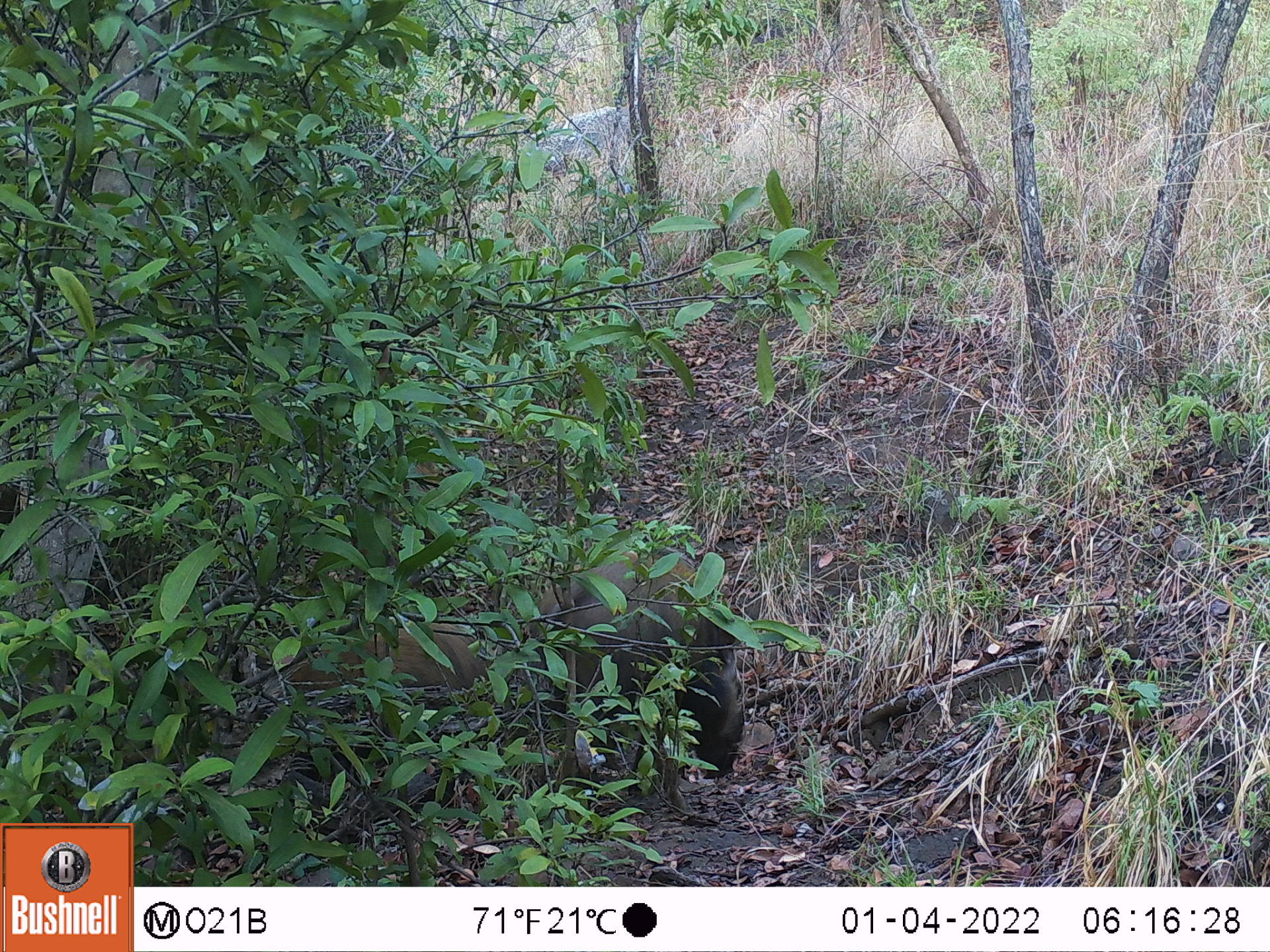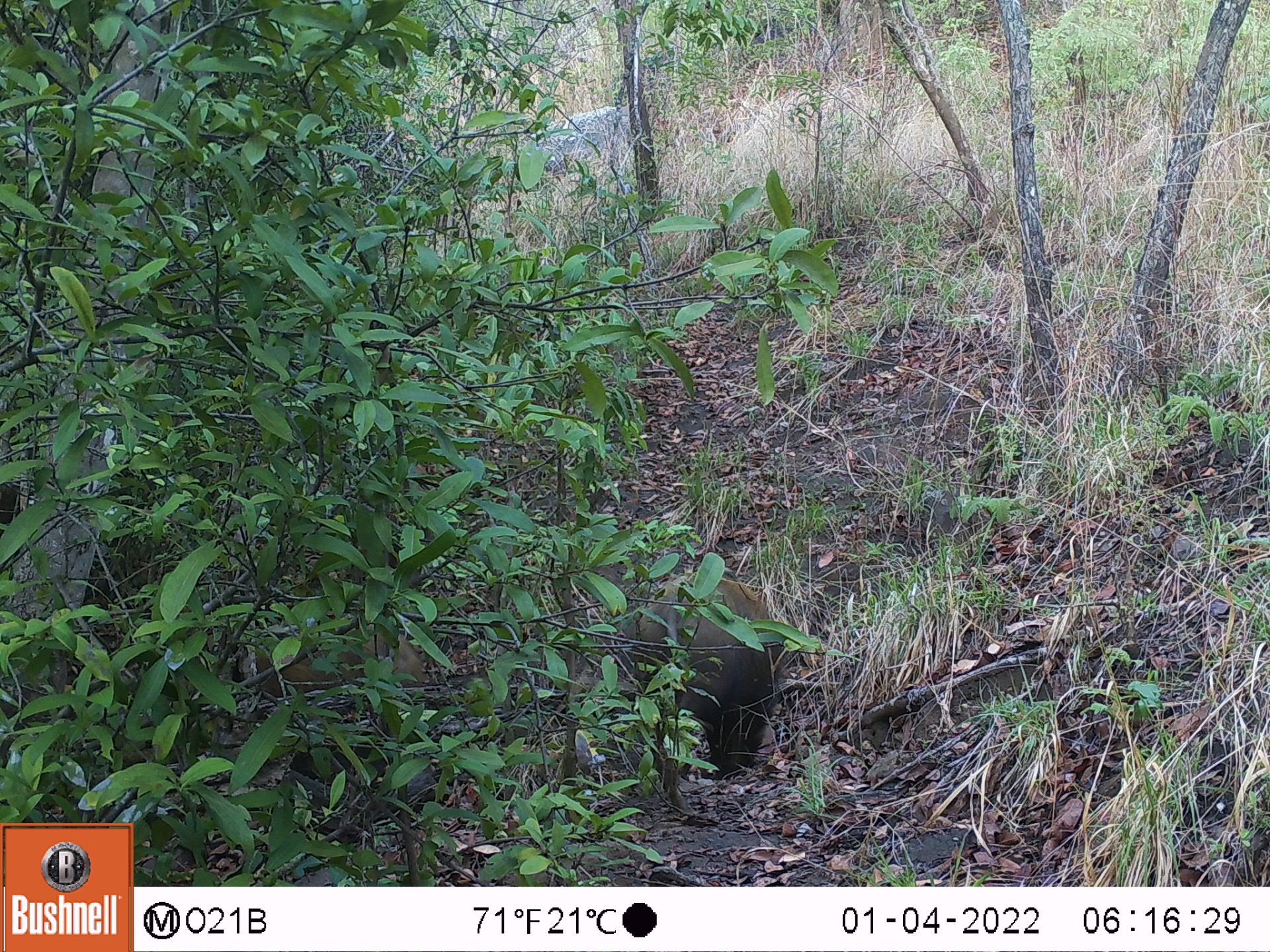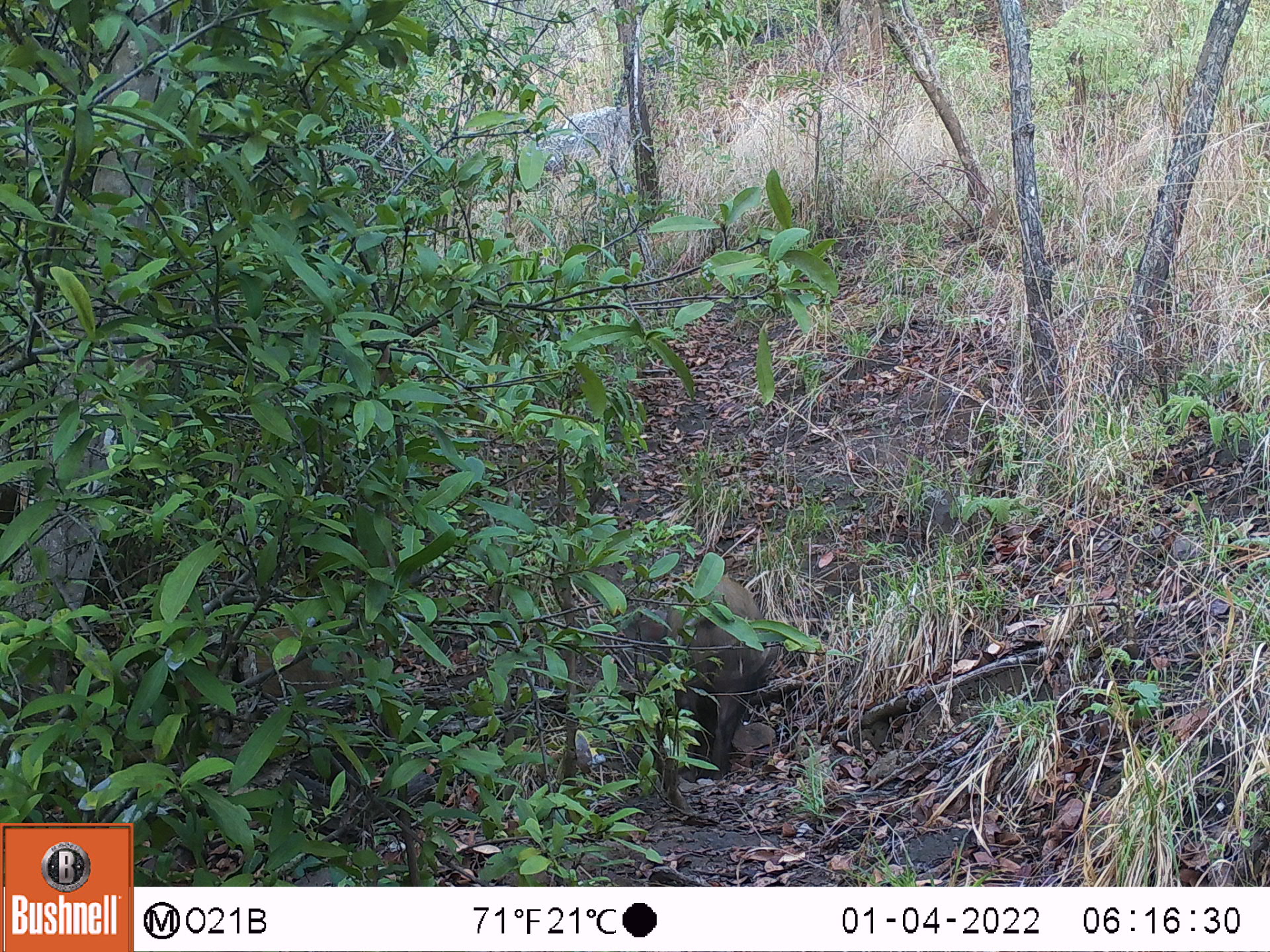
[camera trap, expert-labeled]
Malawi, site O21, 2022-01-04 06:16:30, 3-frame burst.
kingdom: Animalia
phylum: Chordata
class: Mammalia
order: Artiodactyla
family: Suidae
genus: Potamochoerus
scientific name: Potamochoerus larvatus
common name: bushpig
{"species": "bushpig (Potamochoerus larvatus)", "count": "2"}